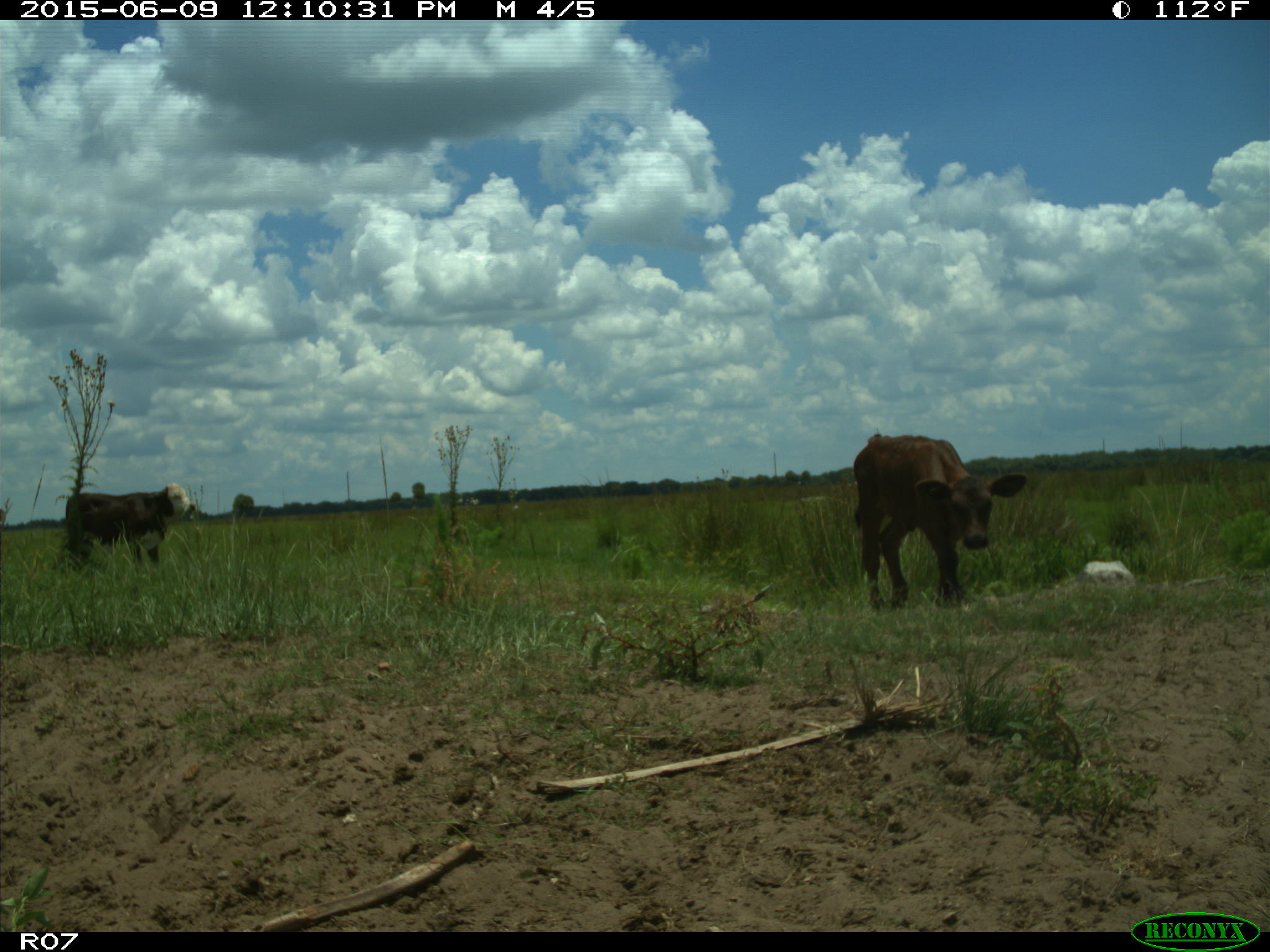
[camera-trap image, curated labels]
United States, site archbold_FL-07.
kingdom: Animalia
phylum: Chordata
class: Mammalia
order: Artiodactyla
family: Bovidae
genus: Bos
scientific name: Bos taurus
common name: domestic cow